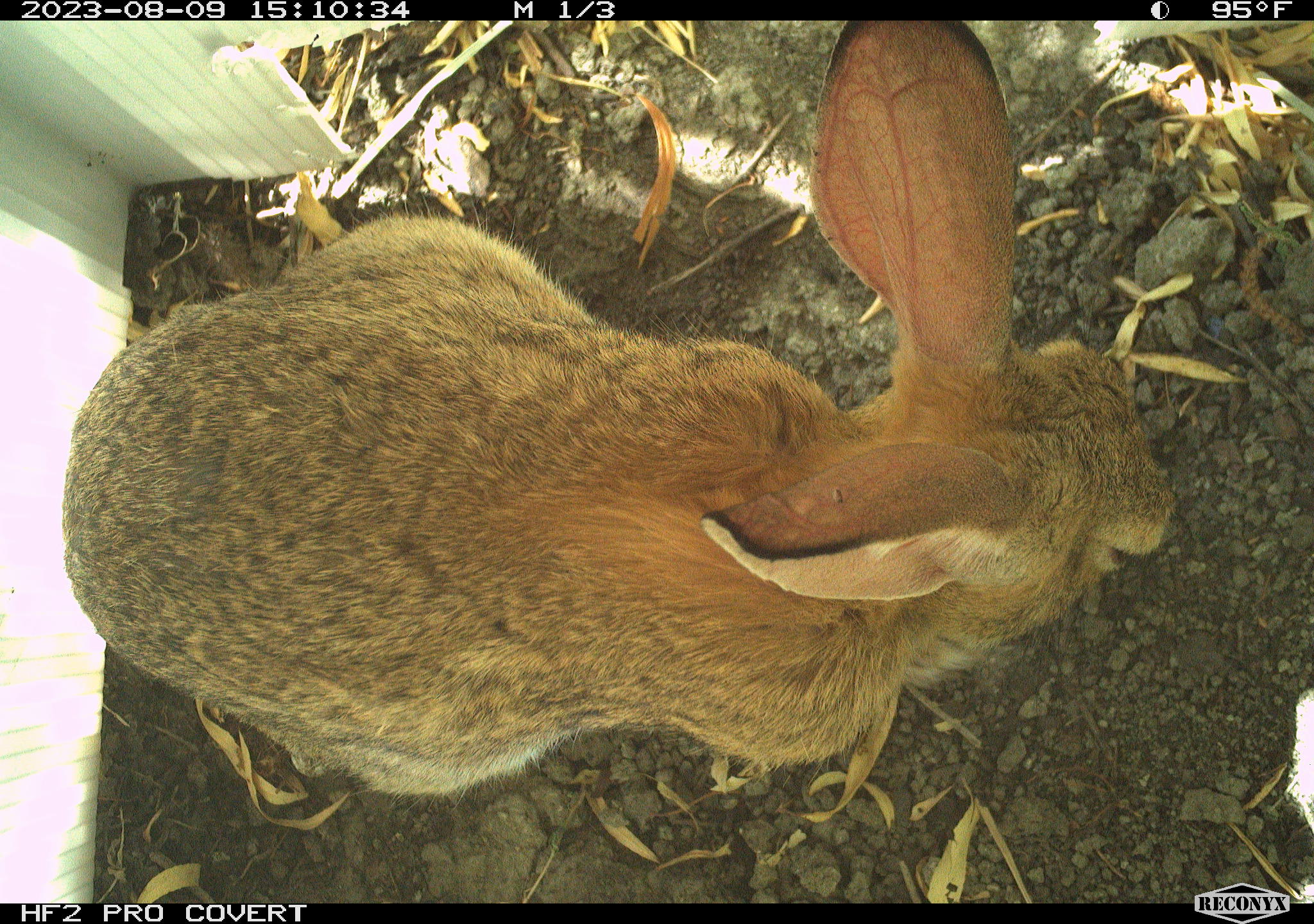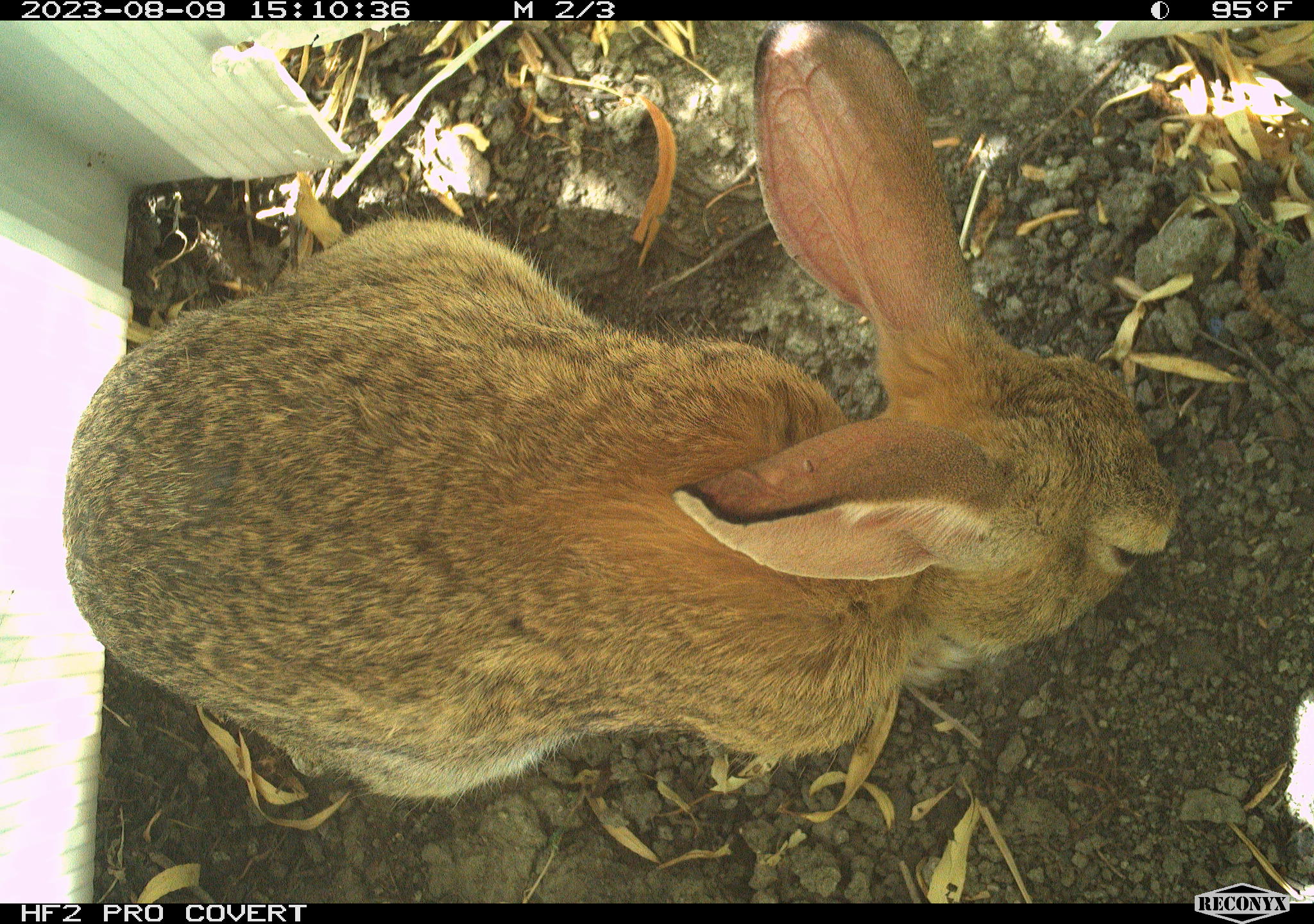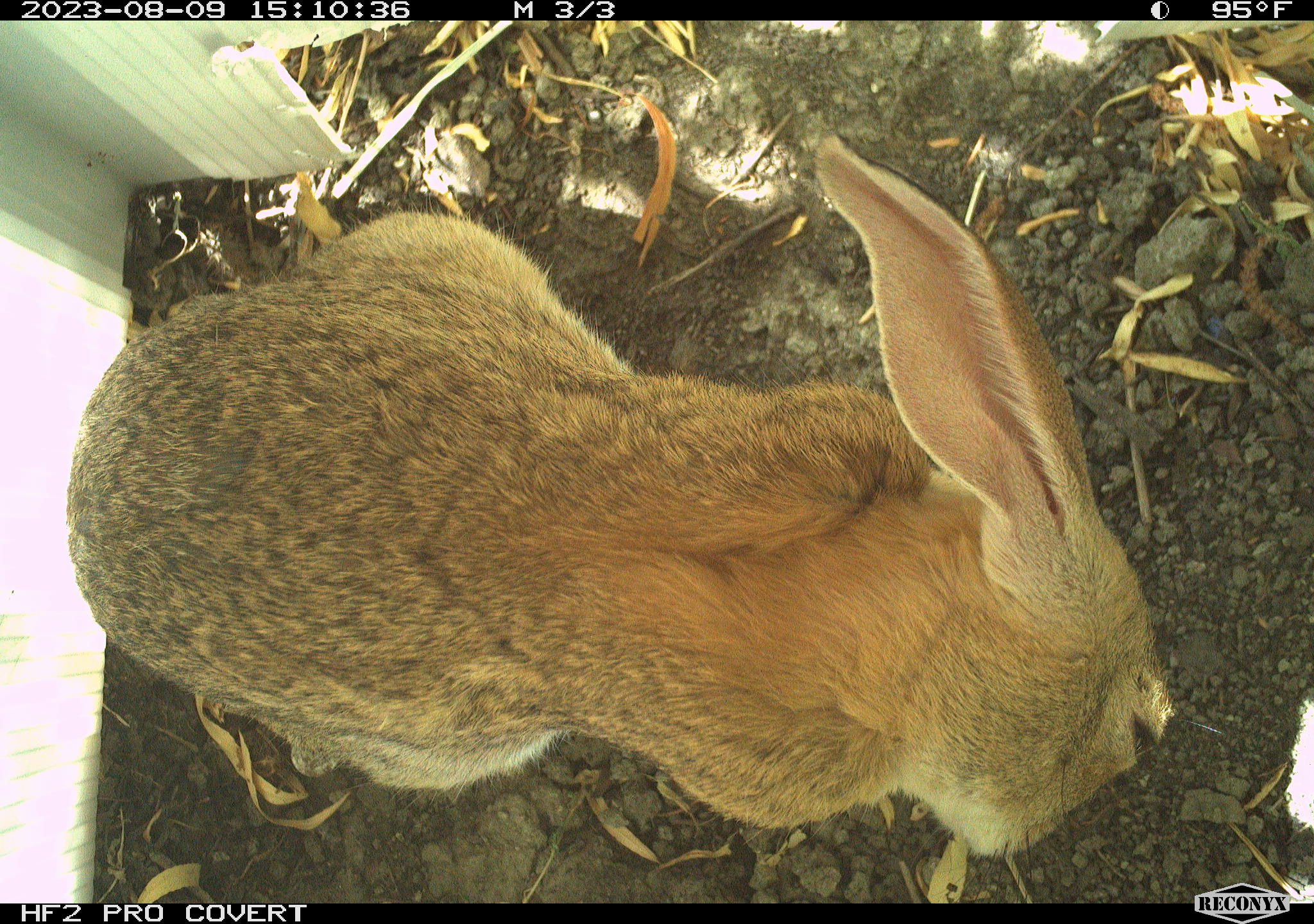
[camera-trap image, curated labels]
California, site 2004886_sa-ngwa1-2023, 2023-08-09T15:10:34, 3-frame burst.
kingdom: Animalia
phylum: Chordata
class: Mammalia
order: Lagomorpha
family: Leporidae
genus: Sylvilagus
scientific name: Sylvilagus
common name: cottontail rabbits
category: sylvilagus species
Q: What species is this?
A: Sylvilagus species (cottontail rabbits) (Sylvilagus).